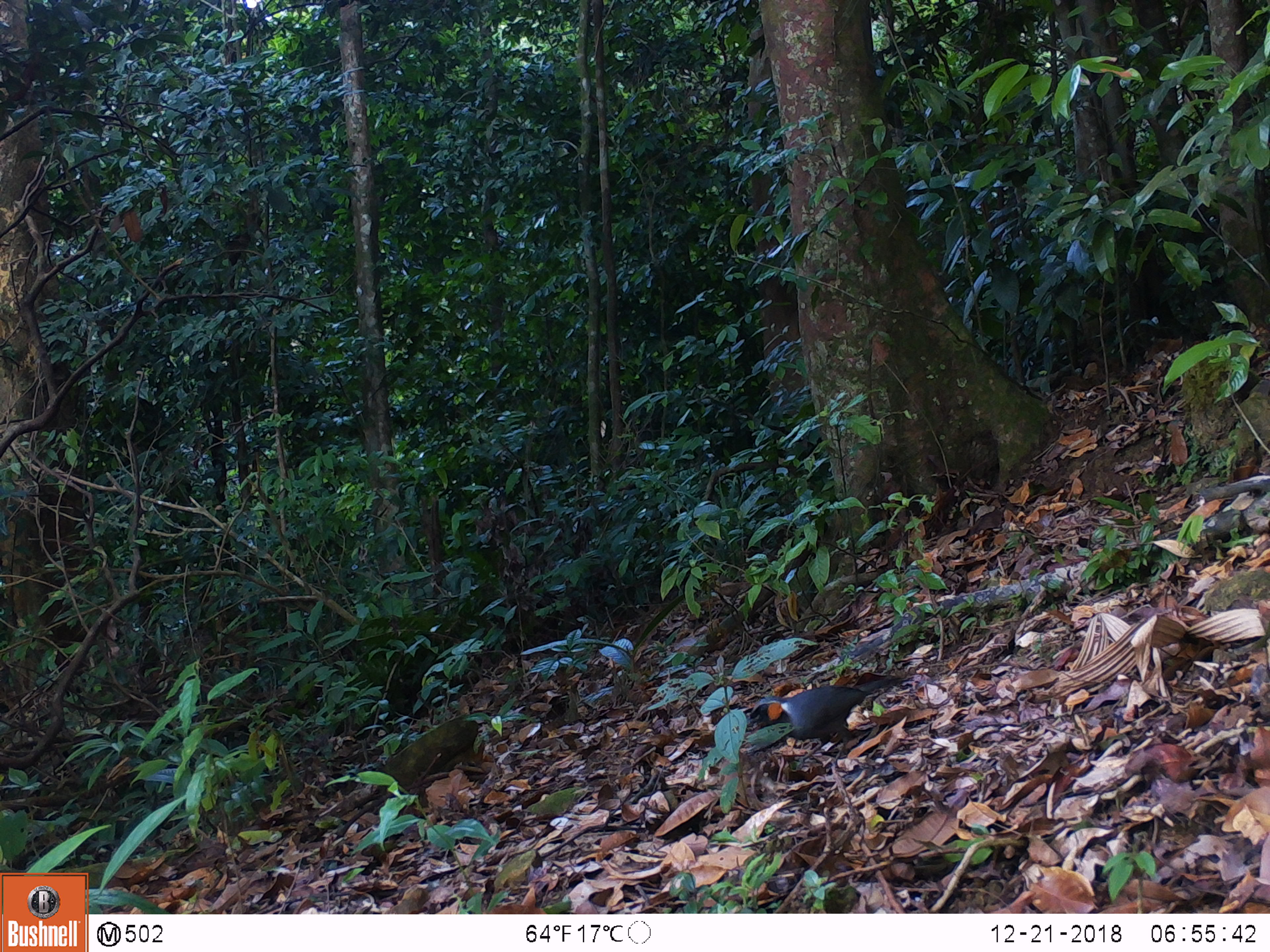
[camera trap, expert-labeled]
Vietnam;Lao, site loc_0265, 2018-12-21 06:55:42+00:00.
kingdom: Animalia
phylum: Chordata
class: Aves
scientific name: Aves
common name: bird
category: unidentified bird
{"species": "unidentified bird (bird) (Aves)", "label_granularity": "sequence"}